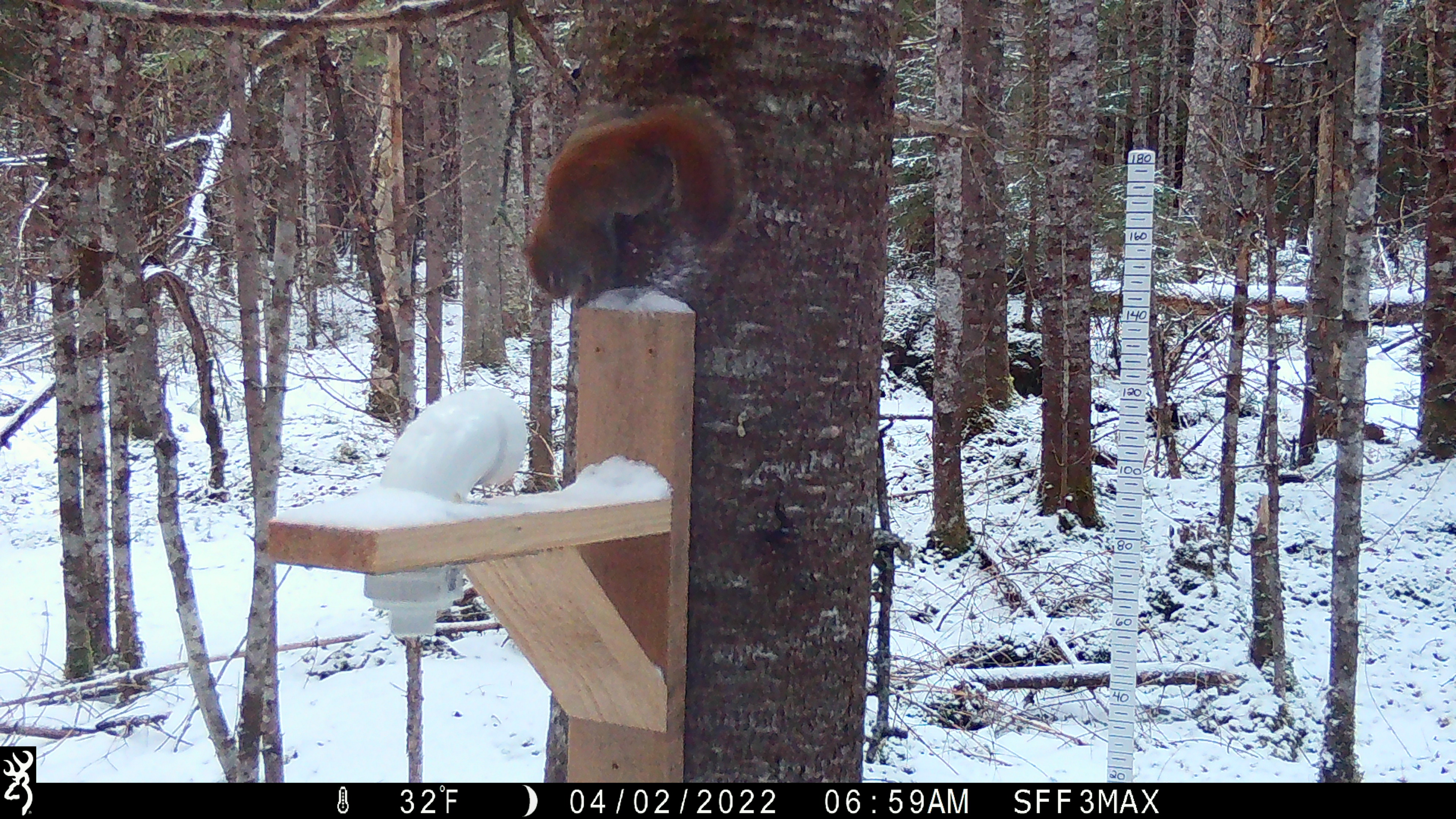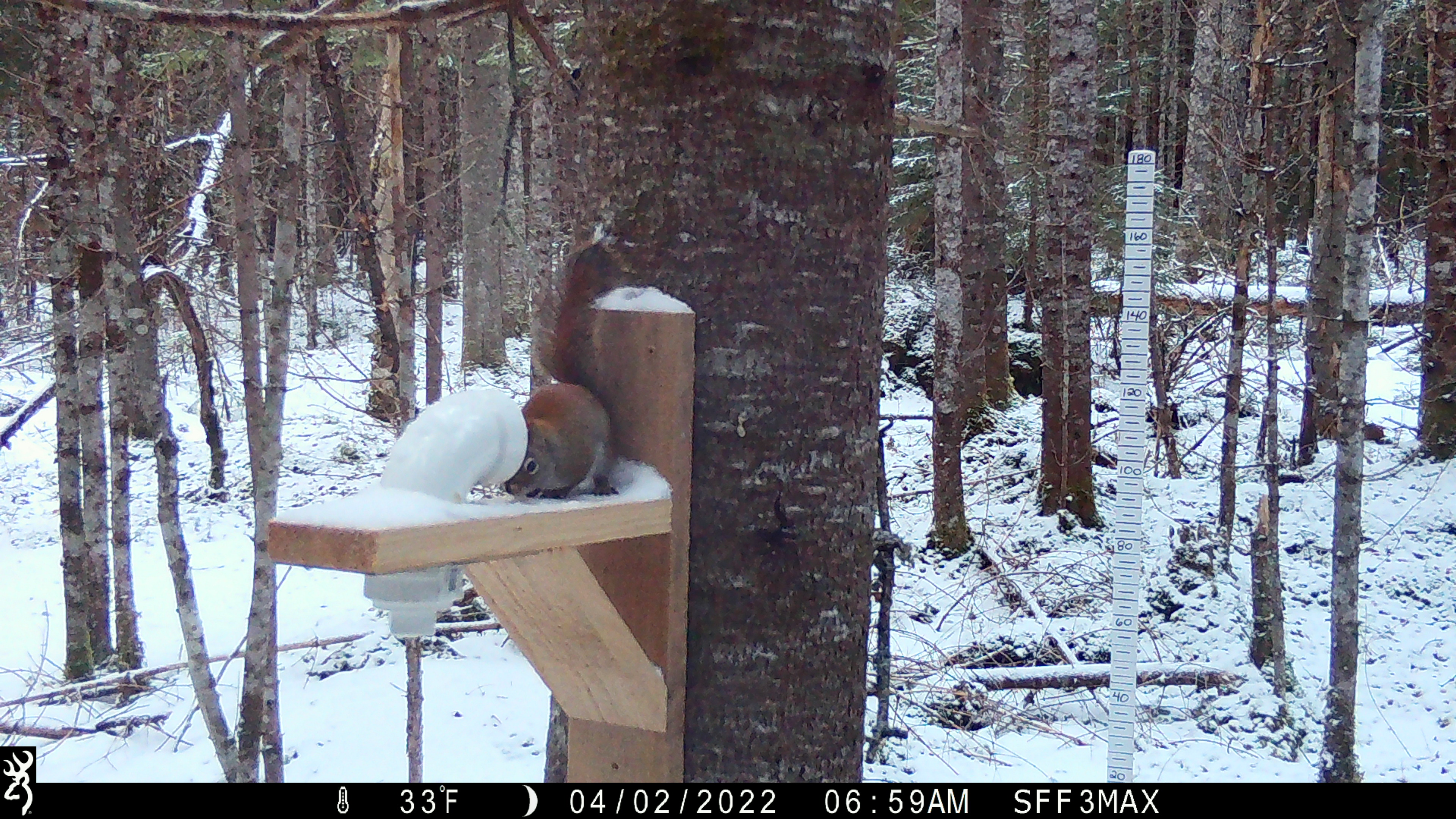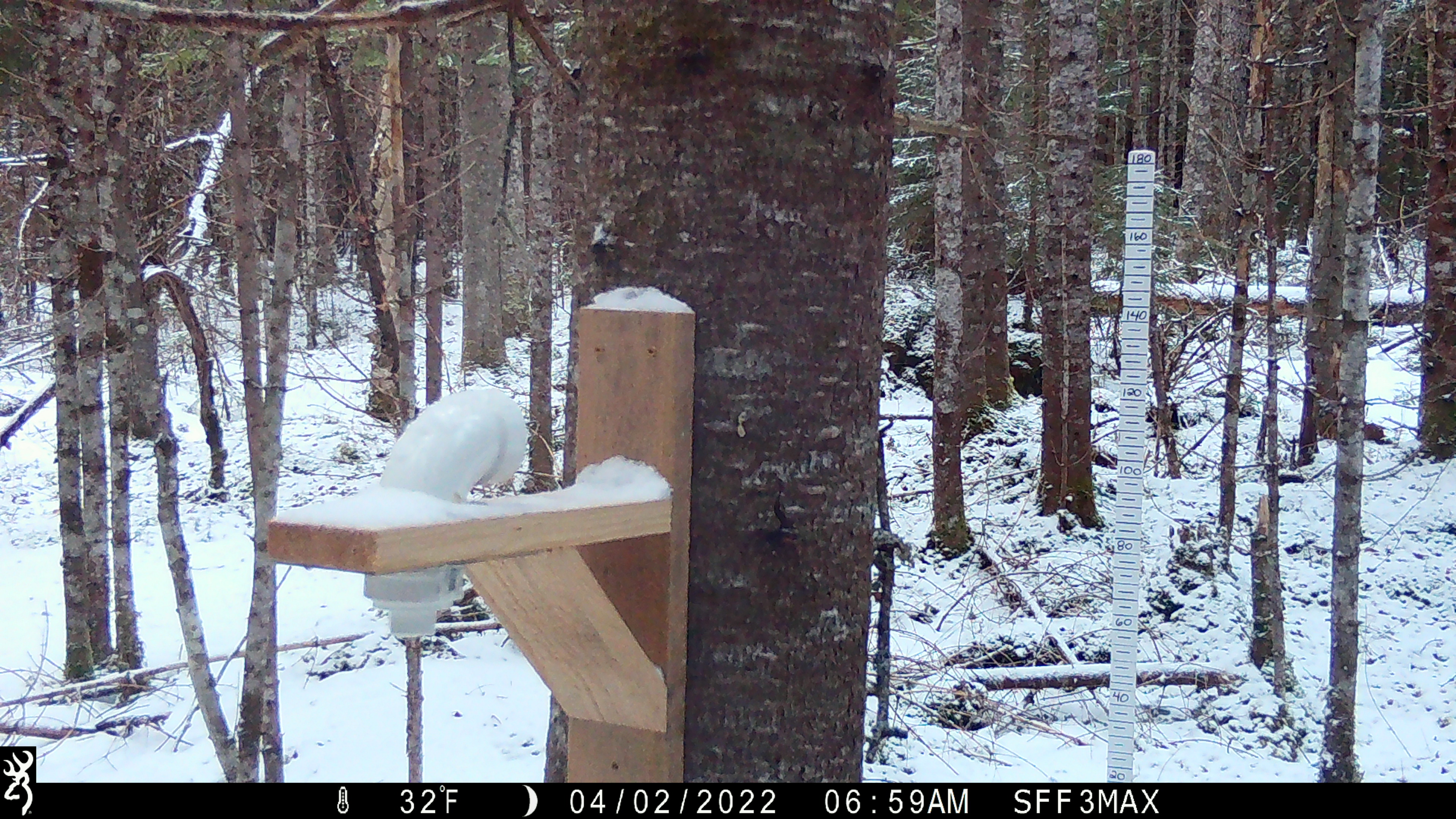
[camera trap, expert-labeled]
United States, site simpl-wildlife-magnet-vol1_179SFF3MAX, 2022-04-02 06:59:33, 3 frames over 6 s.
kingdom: Animalia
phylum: Chordata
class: Mammalia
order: Rodentia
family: Sciuridae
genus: Tamiasciurus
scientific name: Tamiasciurus hudsonicus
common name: red squirrel